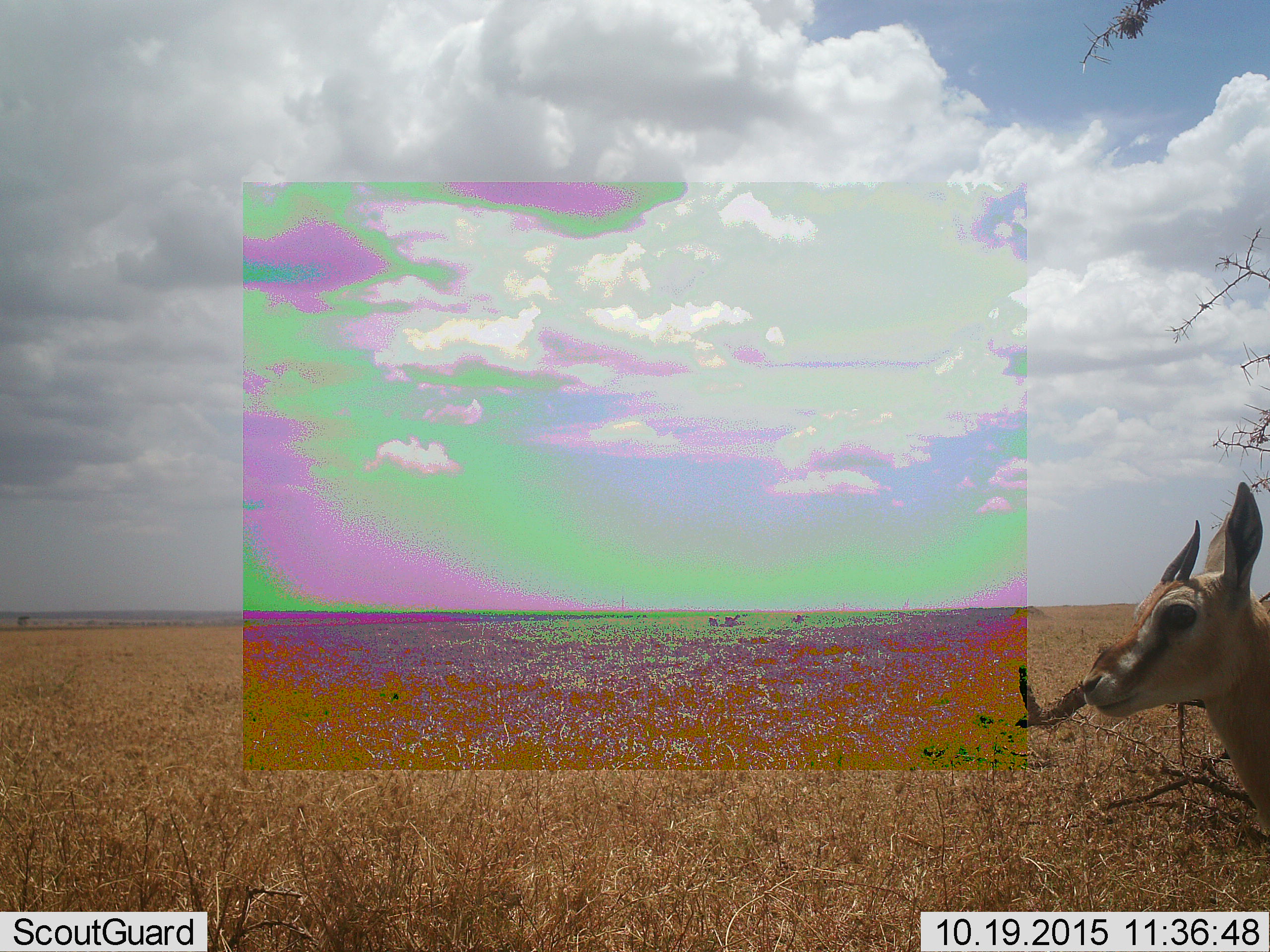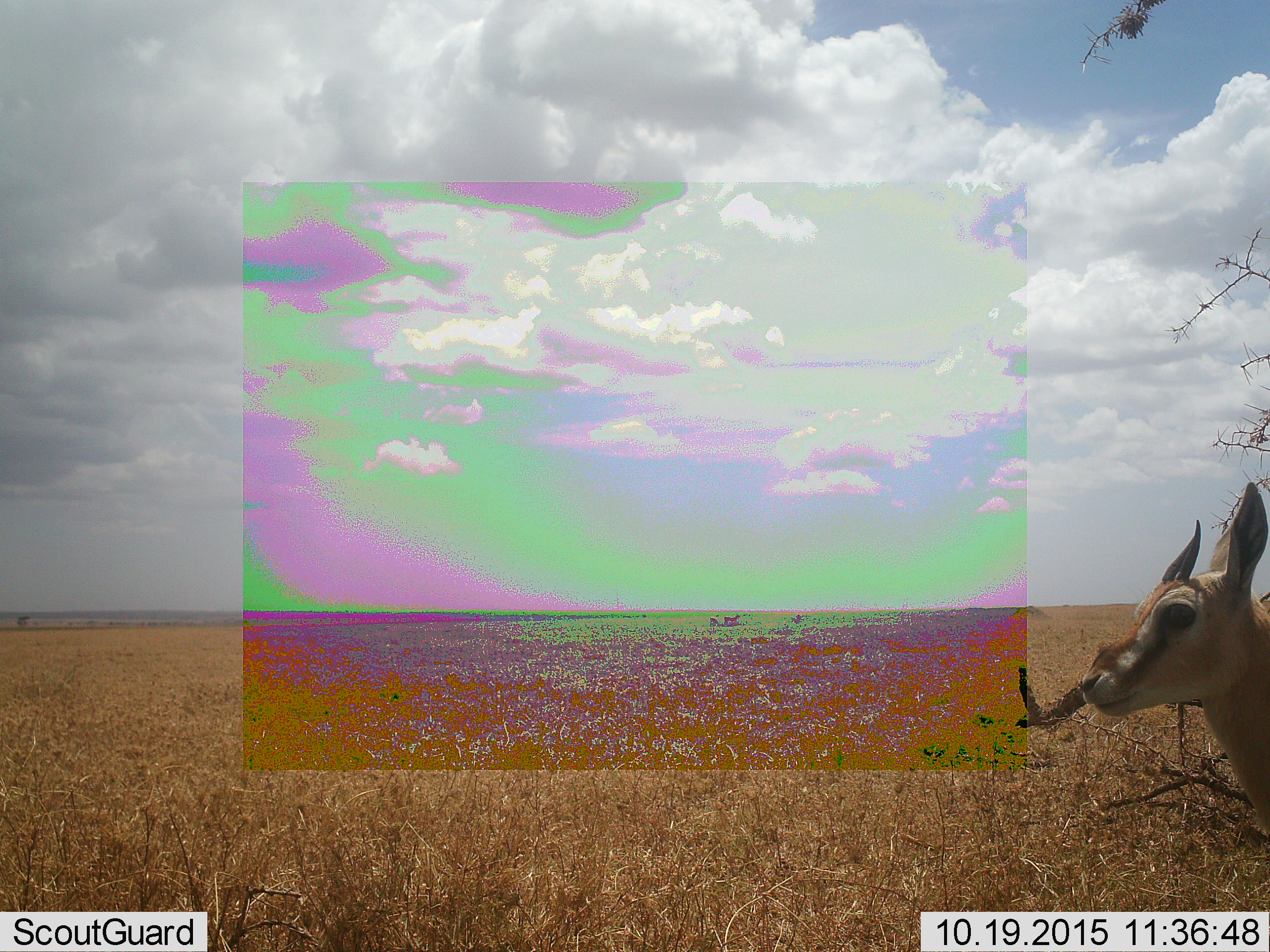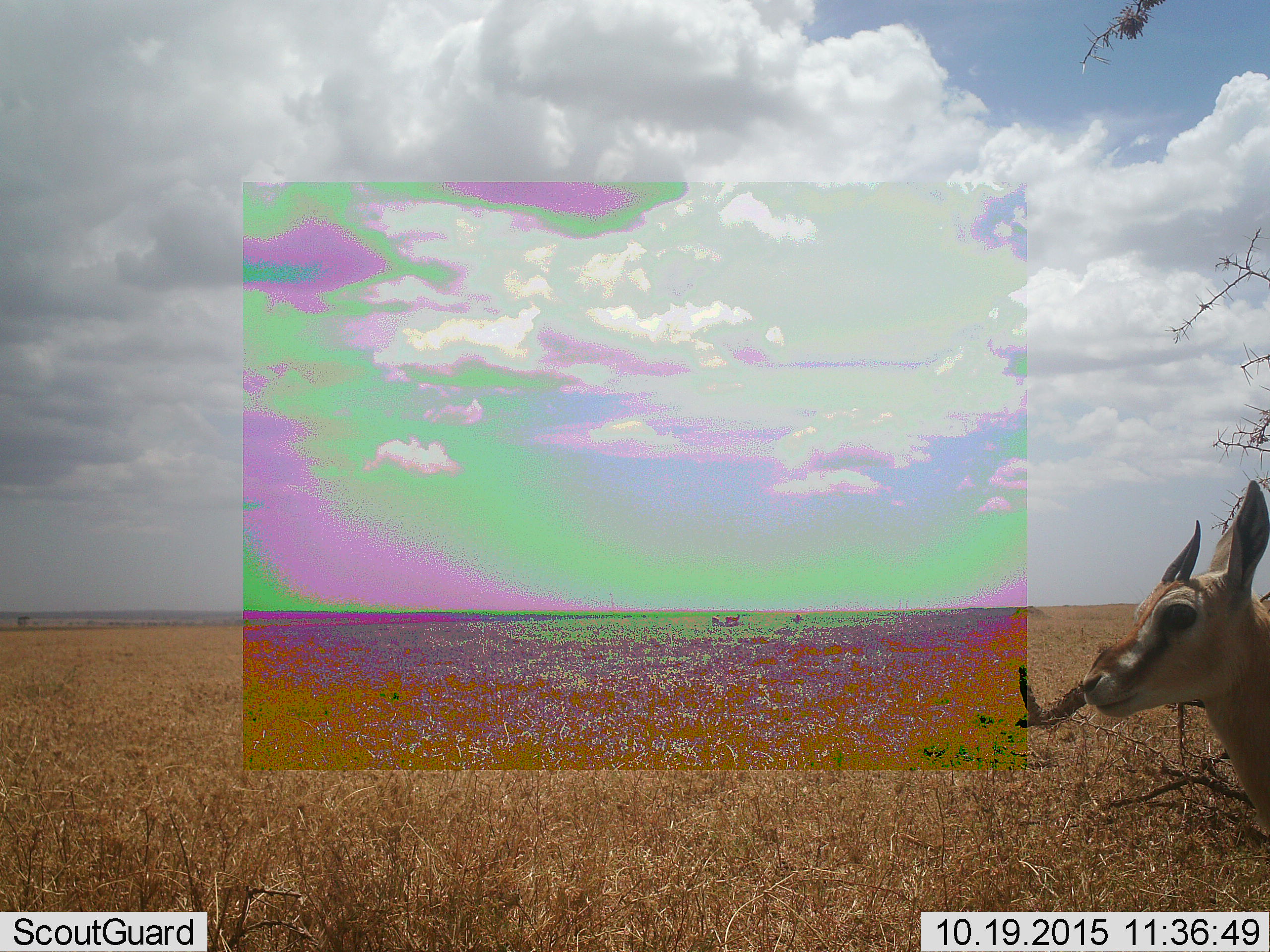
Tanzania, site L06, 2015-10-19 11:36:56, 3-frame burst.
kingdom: Animalia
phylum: Chordata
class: Mammalia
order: Artiodactyla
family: Bovidae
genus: Eudorcas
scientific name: Eudorcas thomsonii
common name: thomson's gazelle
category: gazellethomsons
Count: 4.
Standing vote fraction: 86%.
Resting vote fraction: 0%.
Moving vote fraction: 14%.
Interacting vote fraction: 0%.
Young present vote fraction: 14%.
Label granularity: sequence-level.